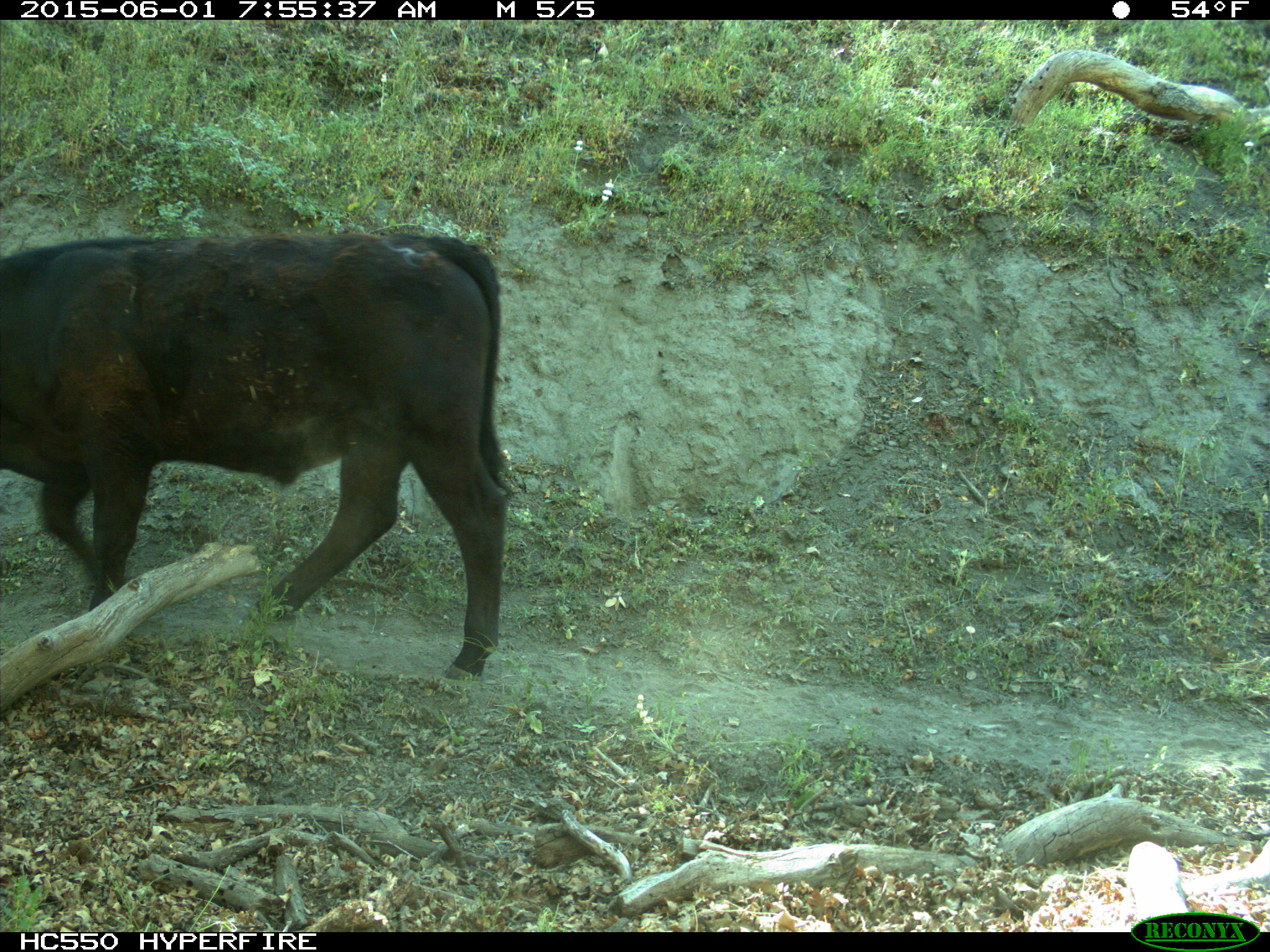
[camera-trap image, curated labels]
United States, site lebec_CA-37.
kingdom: Animalia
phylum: Chordata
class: Mammalia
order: Artiodactyla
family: Bovidae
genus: Bos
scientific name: Bos taurus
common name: domestic cow